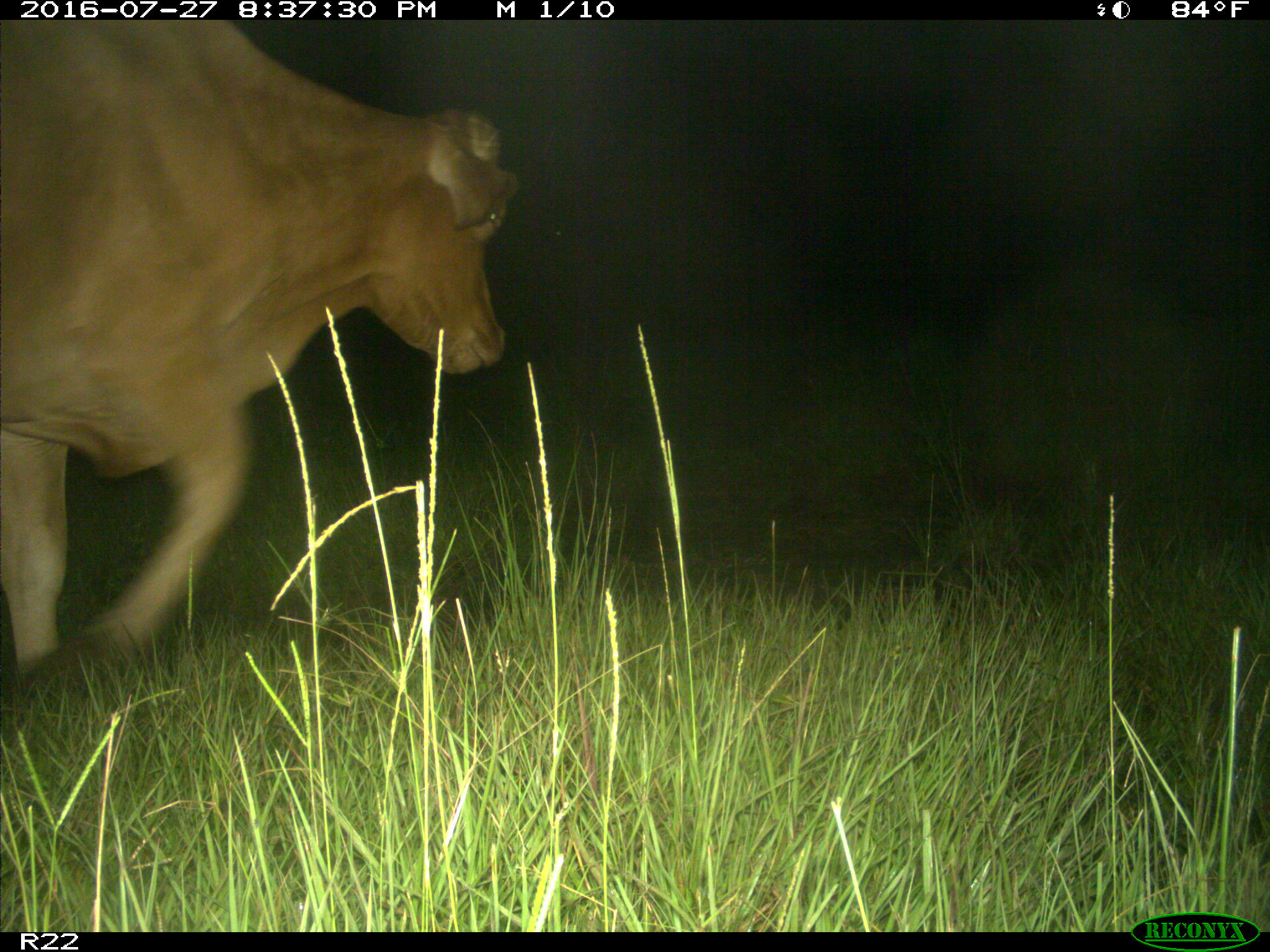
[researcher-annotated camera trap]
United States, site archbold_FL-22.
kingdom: Animalia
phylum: Chordata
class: Mammalia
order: Artiodactyla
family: Bovidae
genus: Bos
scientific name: Bos taurus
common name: domestic cow